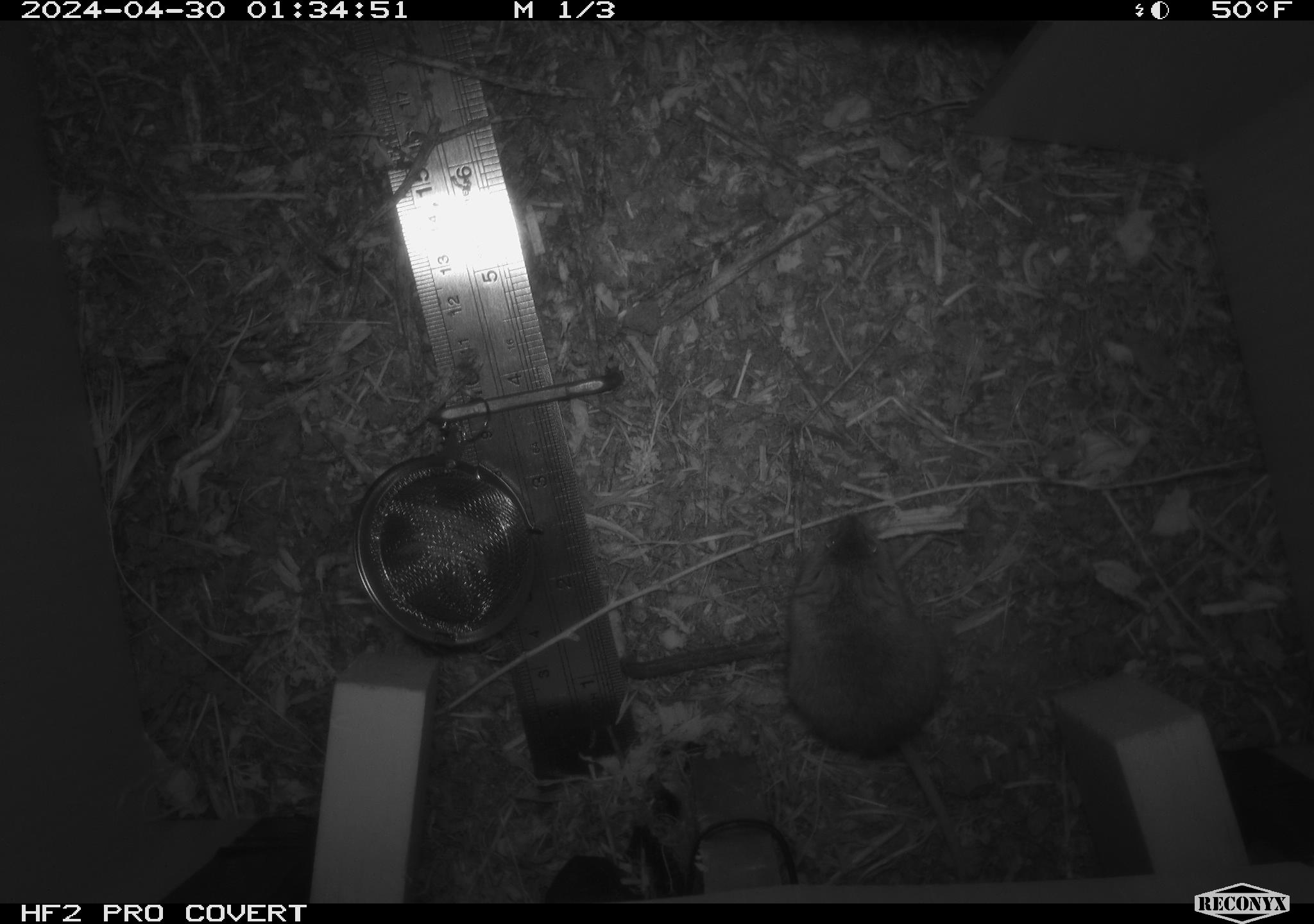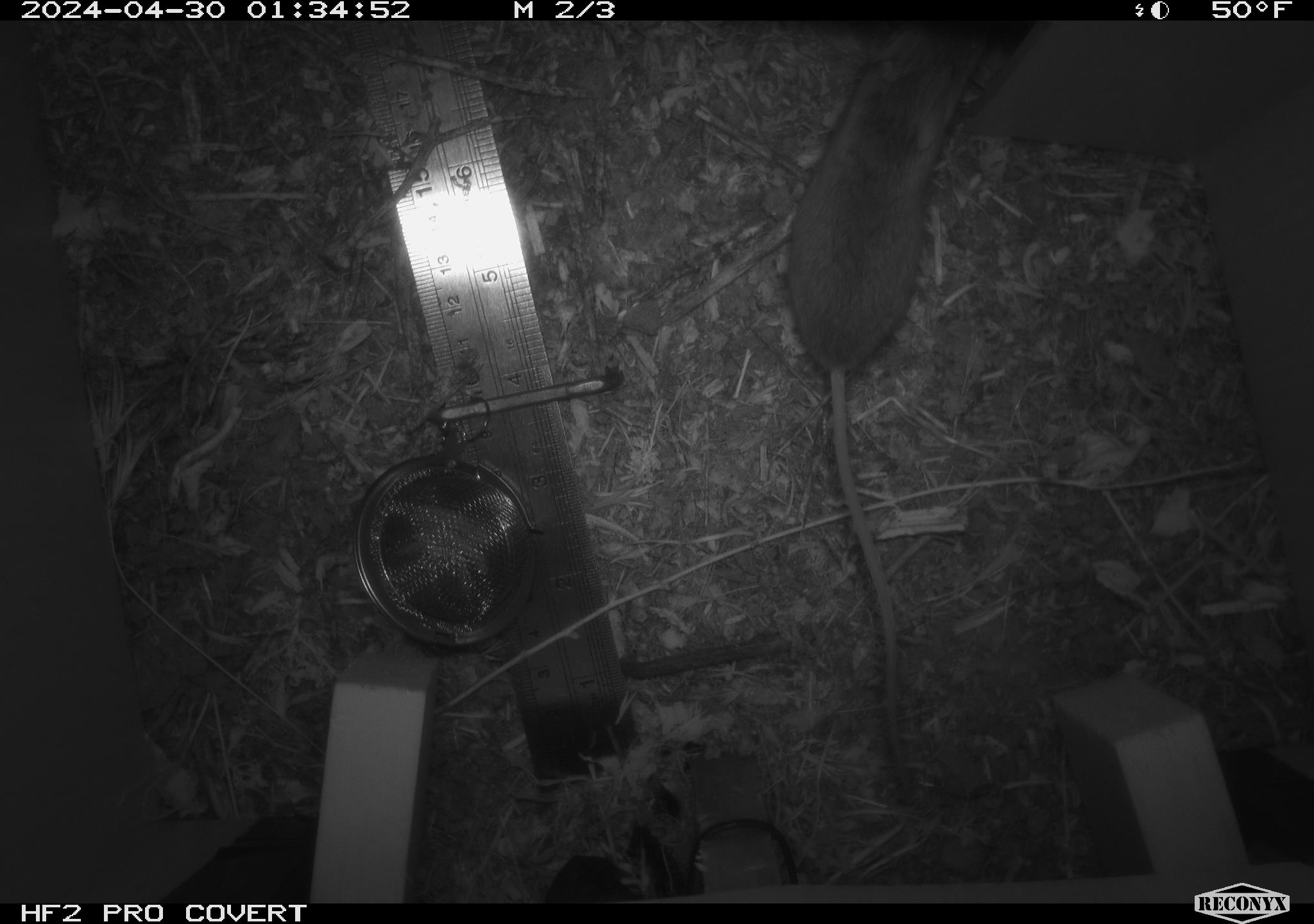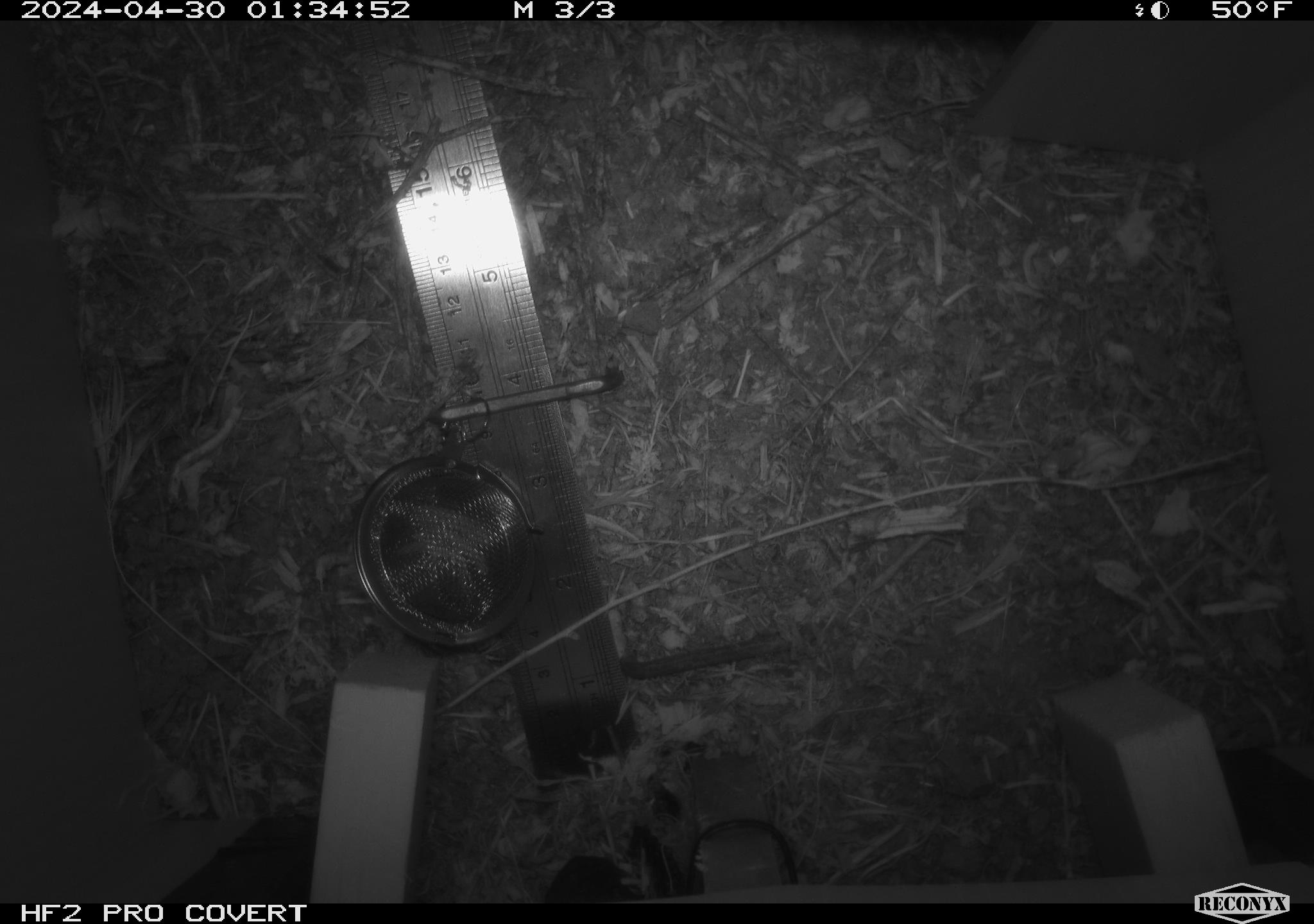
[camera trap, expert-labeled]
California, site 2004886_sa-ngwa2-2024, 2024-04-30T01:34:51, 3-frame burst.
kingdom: Animalia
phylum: Chordata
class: Mammalia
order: Rodentia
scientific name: Rodentia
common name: mouse species